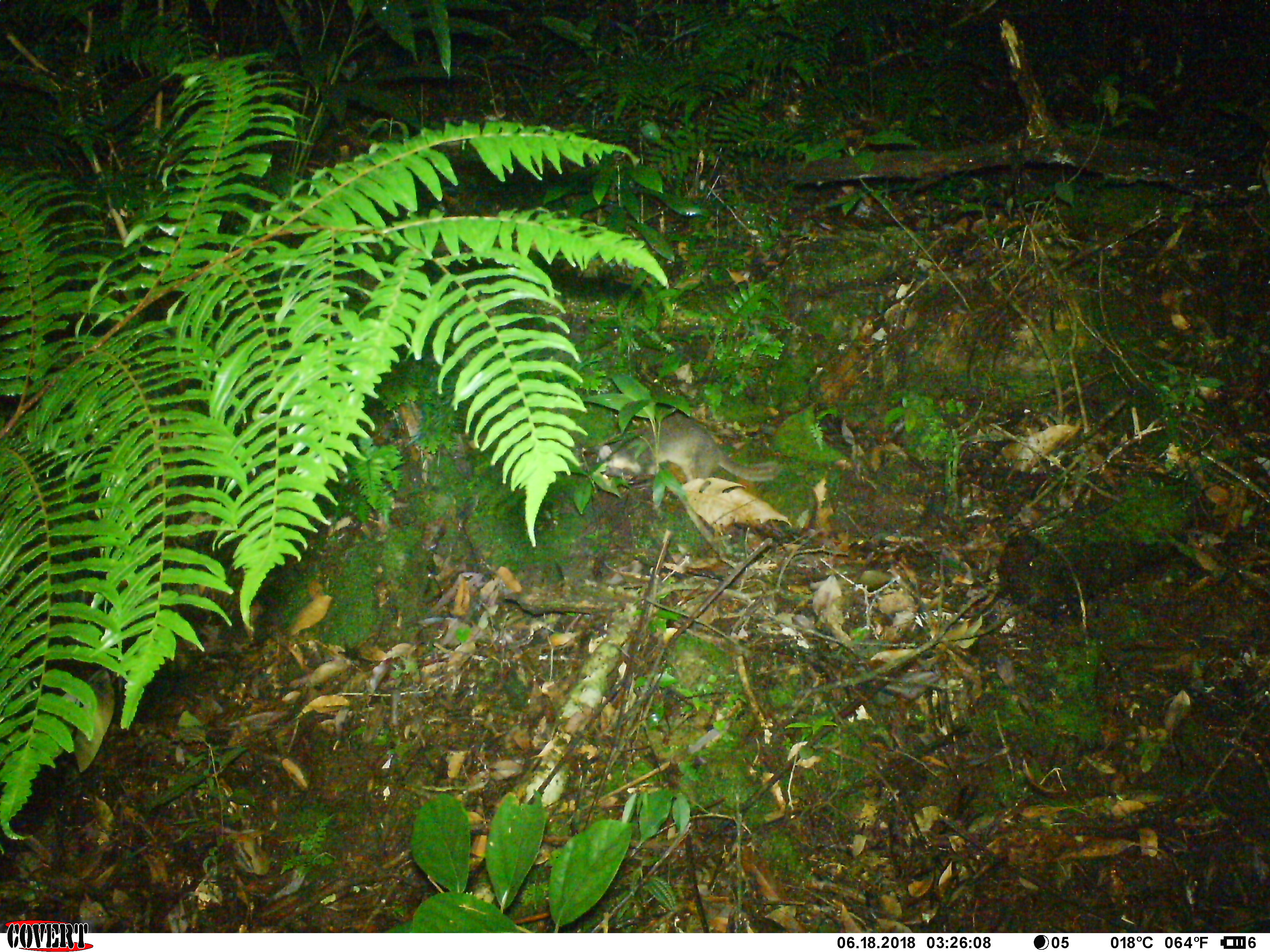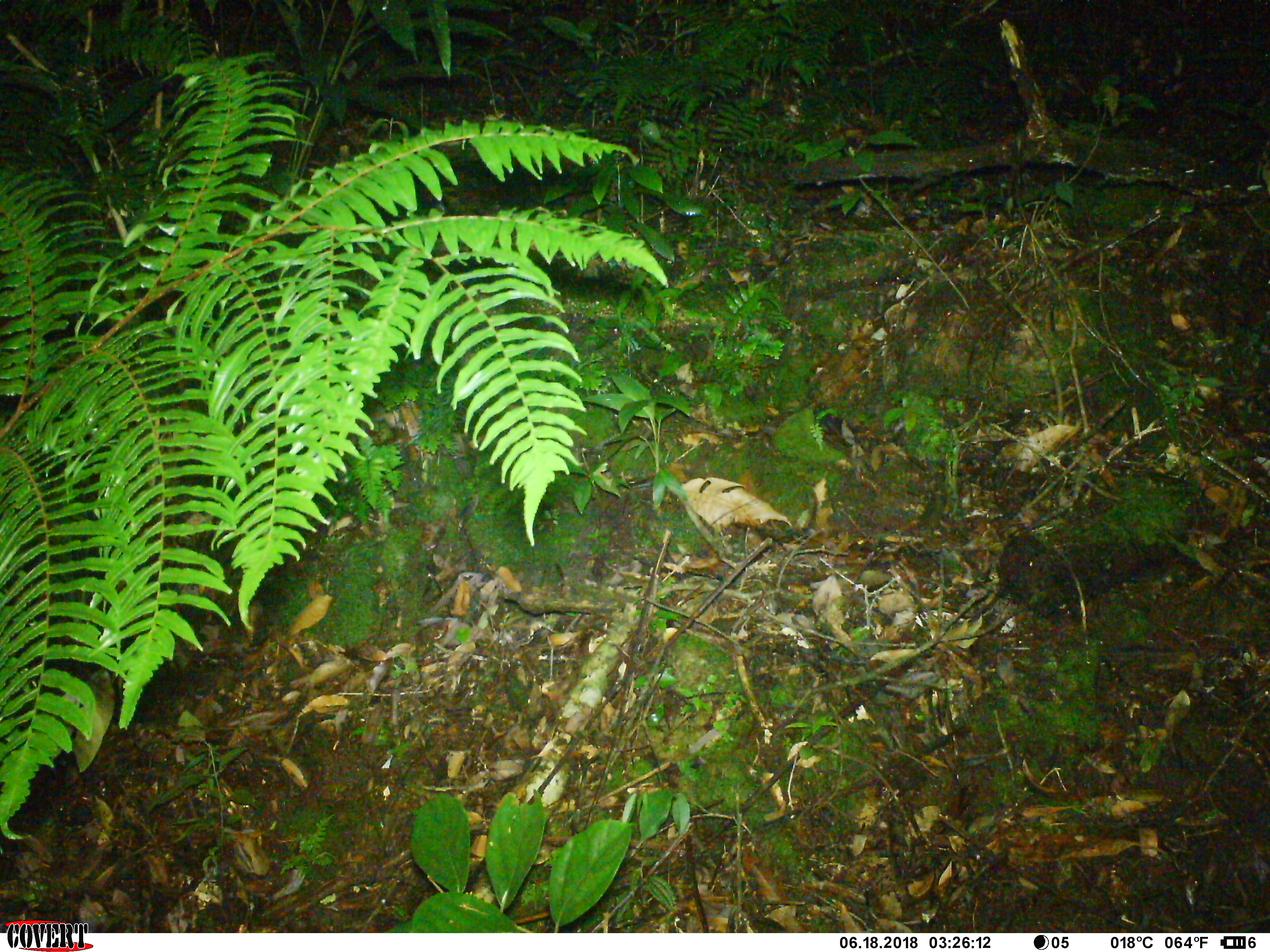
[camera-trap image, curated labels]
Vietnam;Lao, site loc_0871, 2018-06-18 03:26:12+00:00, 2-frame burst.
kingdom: Animalia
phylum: Chordata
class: Mammalia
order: Carnivora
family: Mustelidae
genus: Melogale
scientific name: Melogale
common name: ferret badger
Ferret badger (Melogale). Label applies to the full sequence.